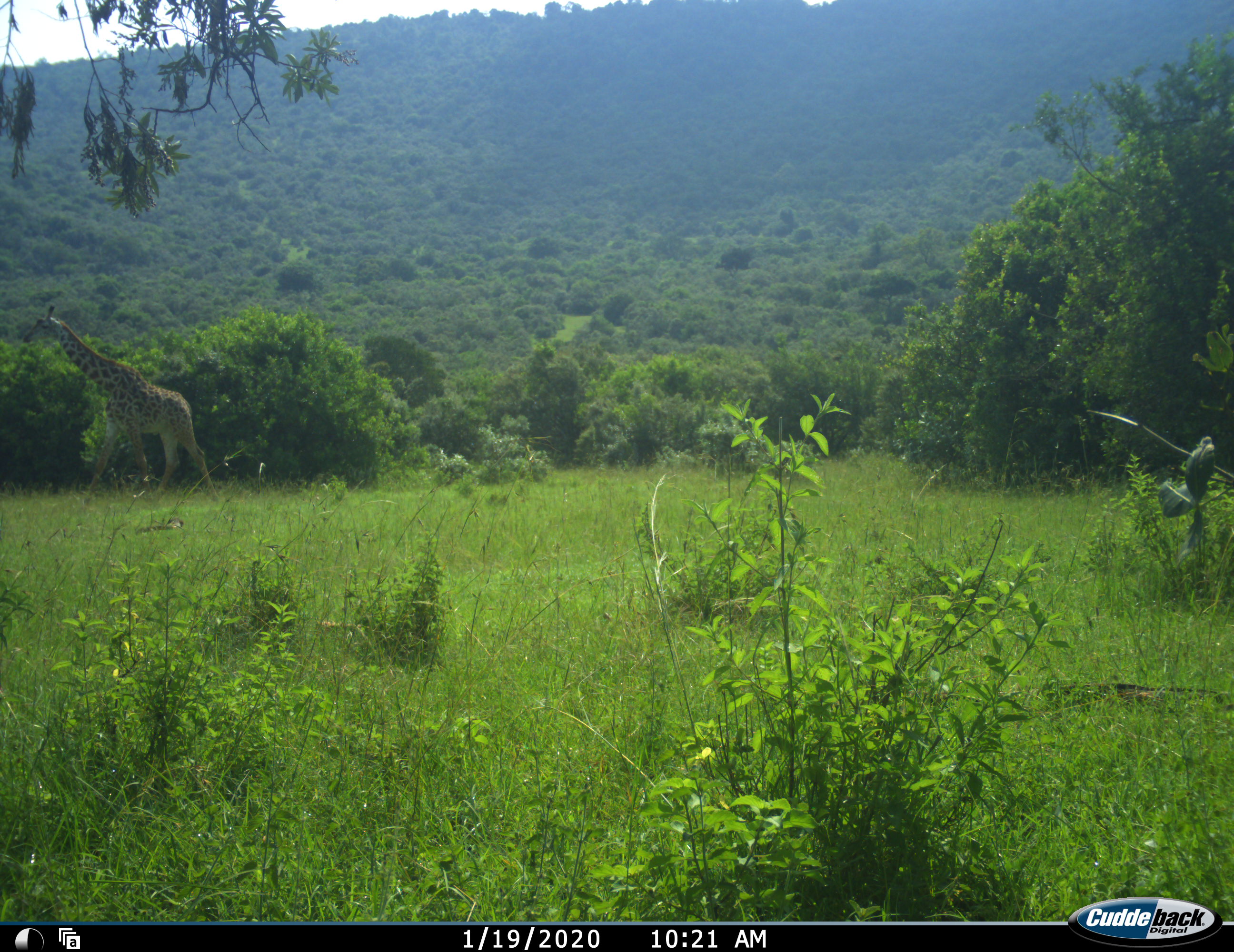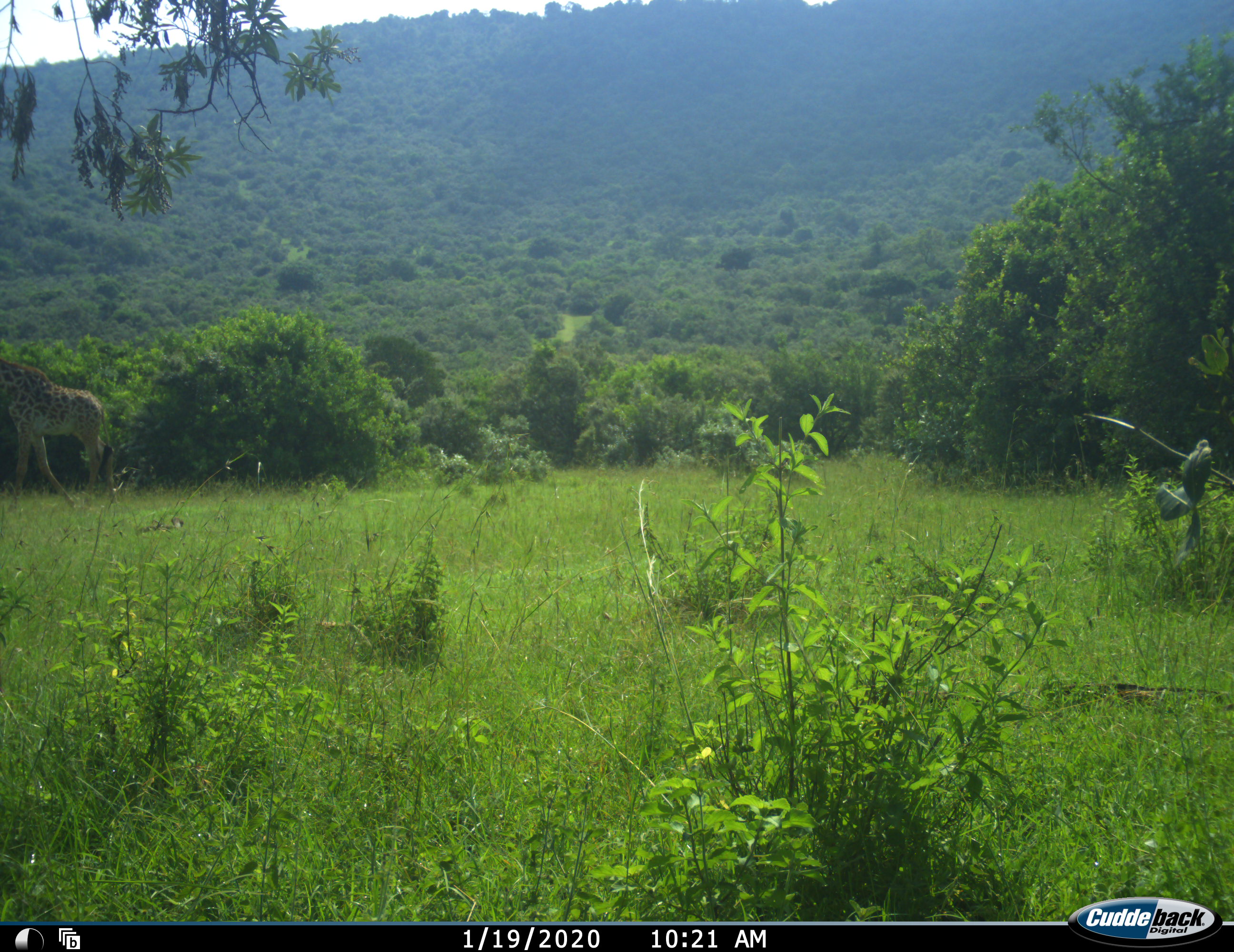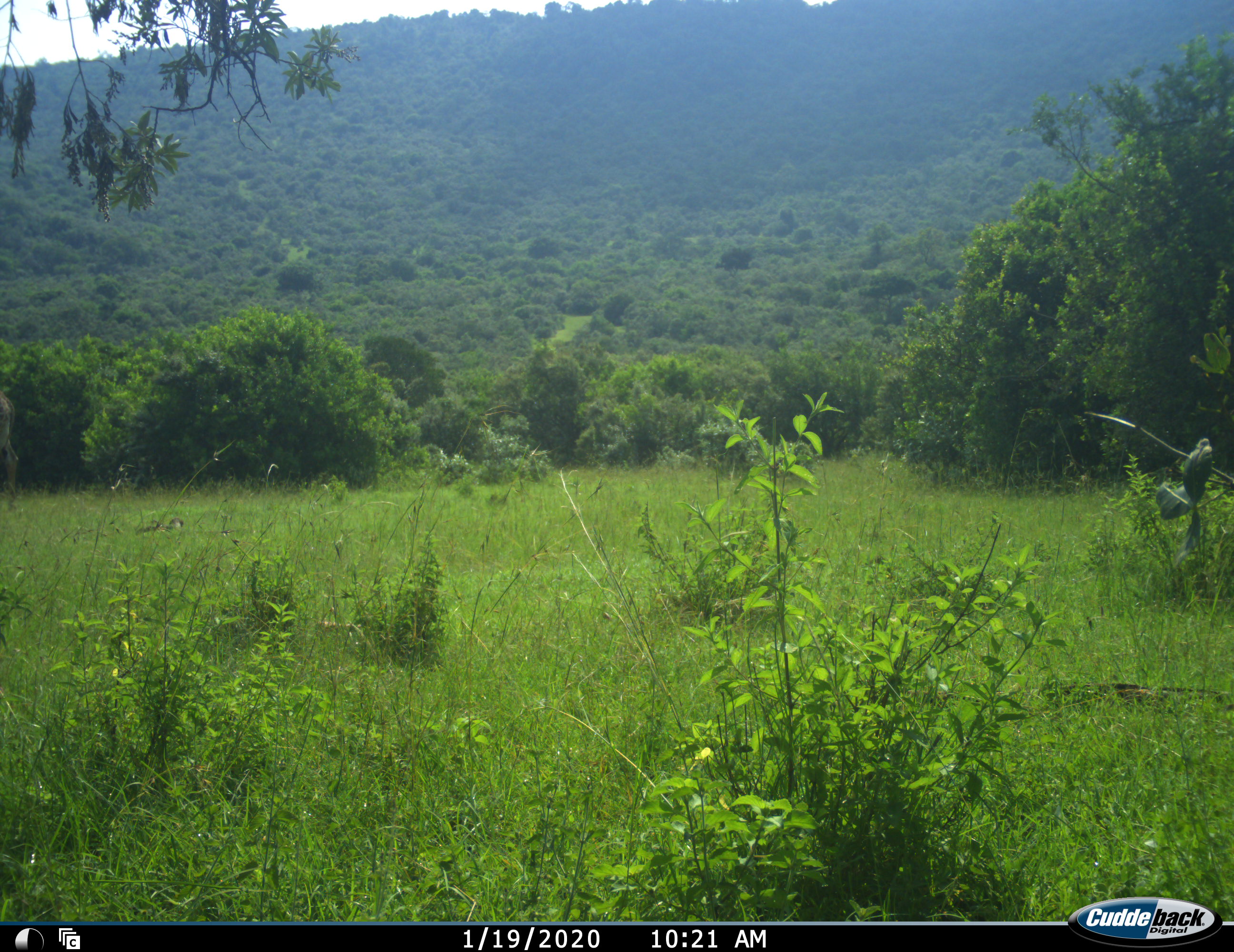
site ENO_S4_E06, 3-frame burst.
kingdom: Animalia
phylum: Chordata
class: Mammalia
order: Artiodactyla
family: Giraffidae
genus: Giraffa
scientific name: Giraffa camelopardalis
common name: giraffe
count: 1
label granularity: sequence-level